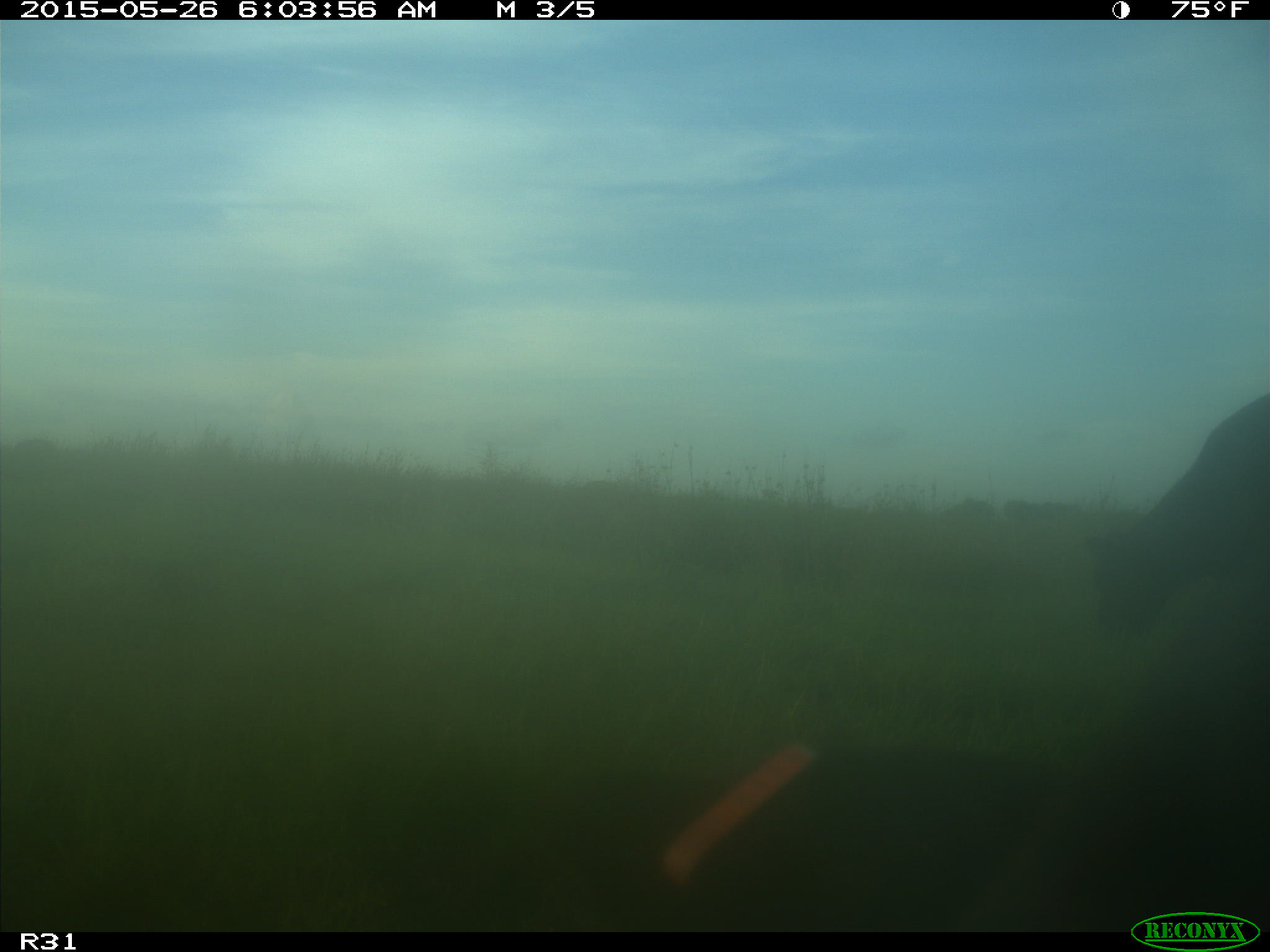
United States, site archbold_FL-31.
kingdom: Animalia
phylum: Chordata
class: Mammalia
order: Artiodactyla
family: Bovidae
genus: Bos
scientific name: Bos taurus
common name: domestic cow